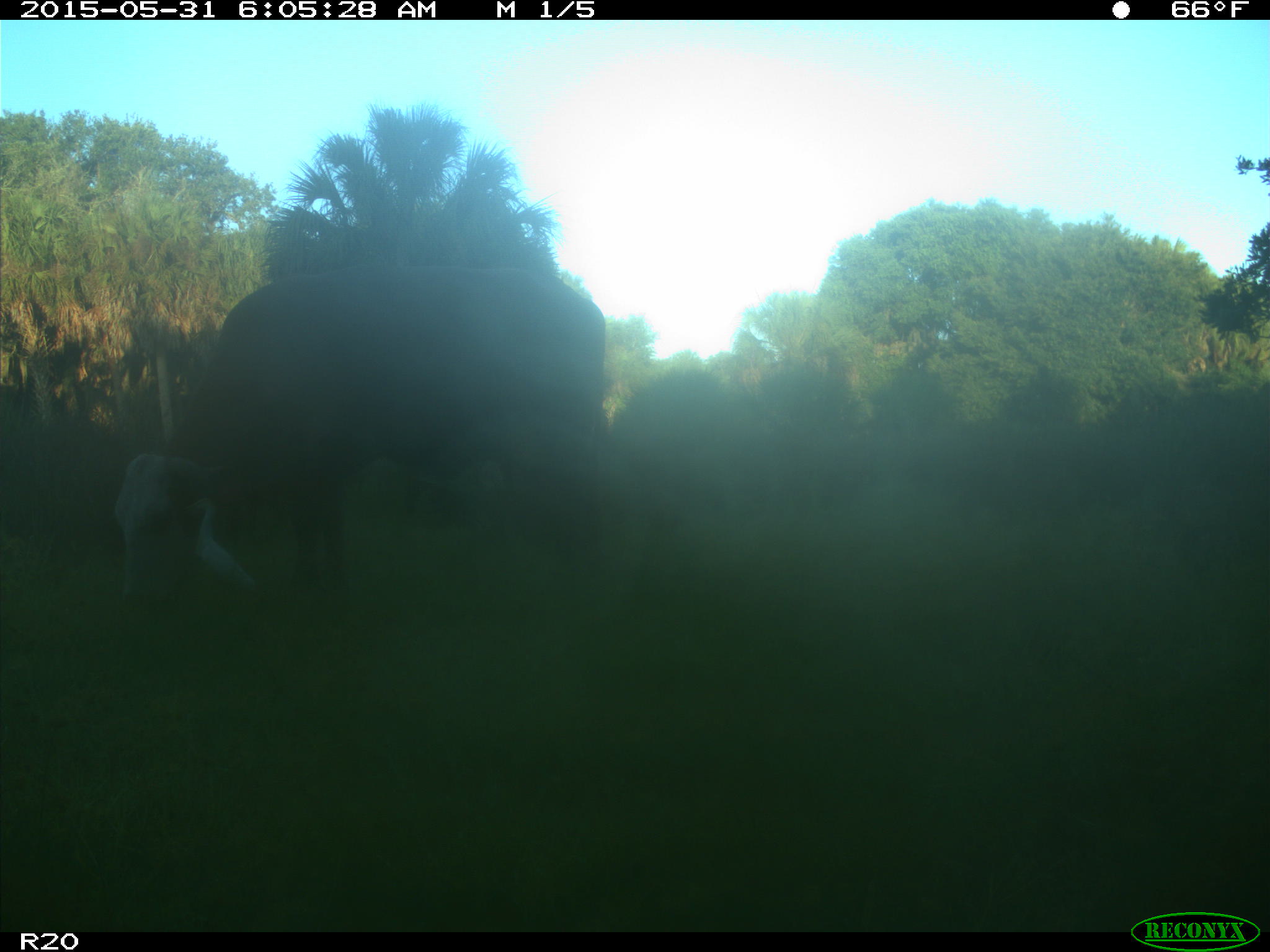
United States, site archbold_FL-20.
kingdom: Animalia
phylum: Chordata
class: Mammalia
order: Artiodactyla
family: Bovidae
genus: Bos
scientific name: Bos taurus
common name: domestic cow